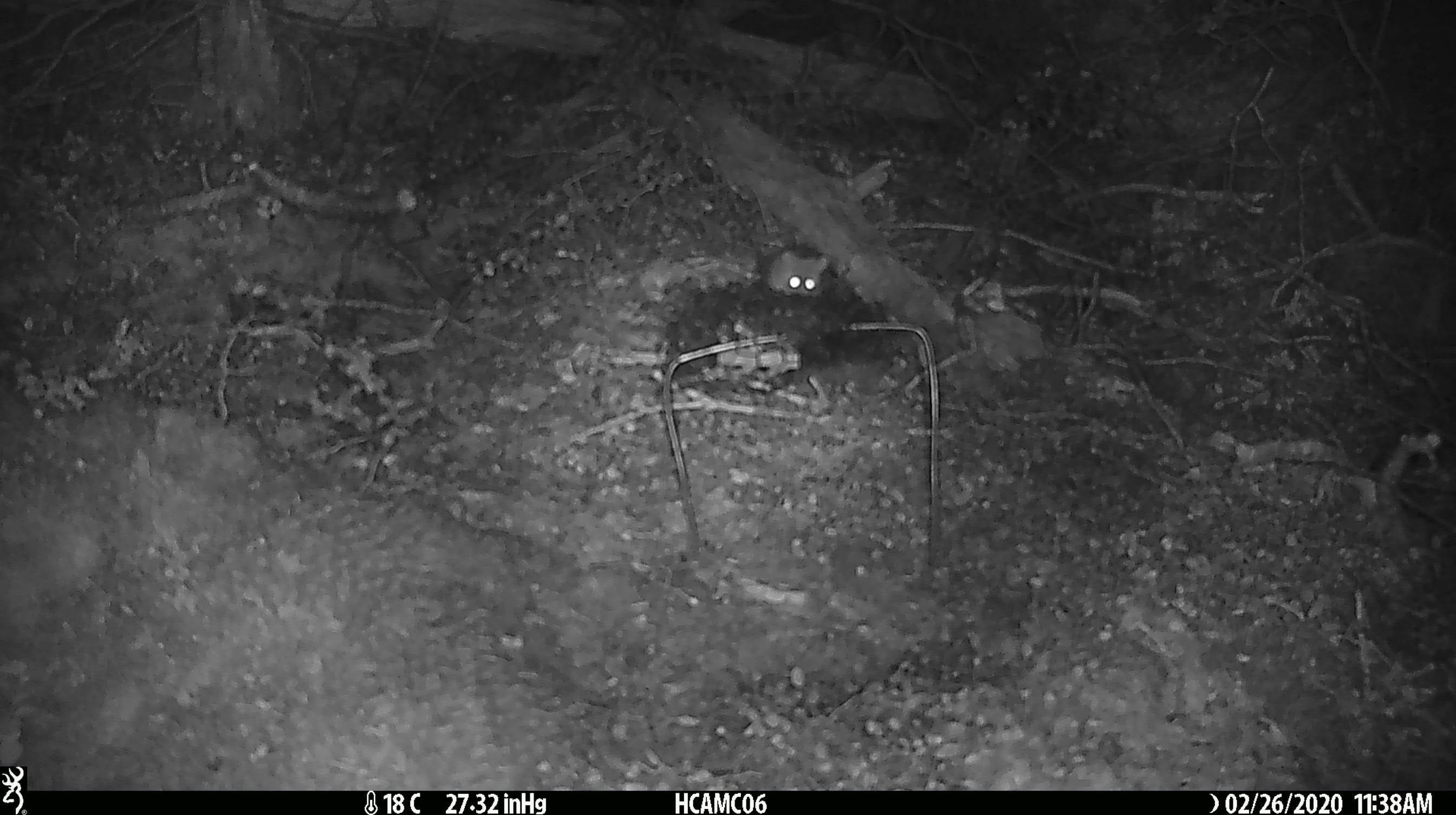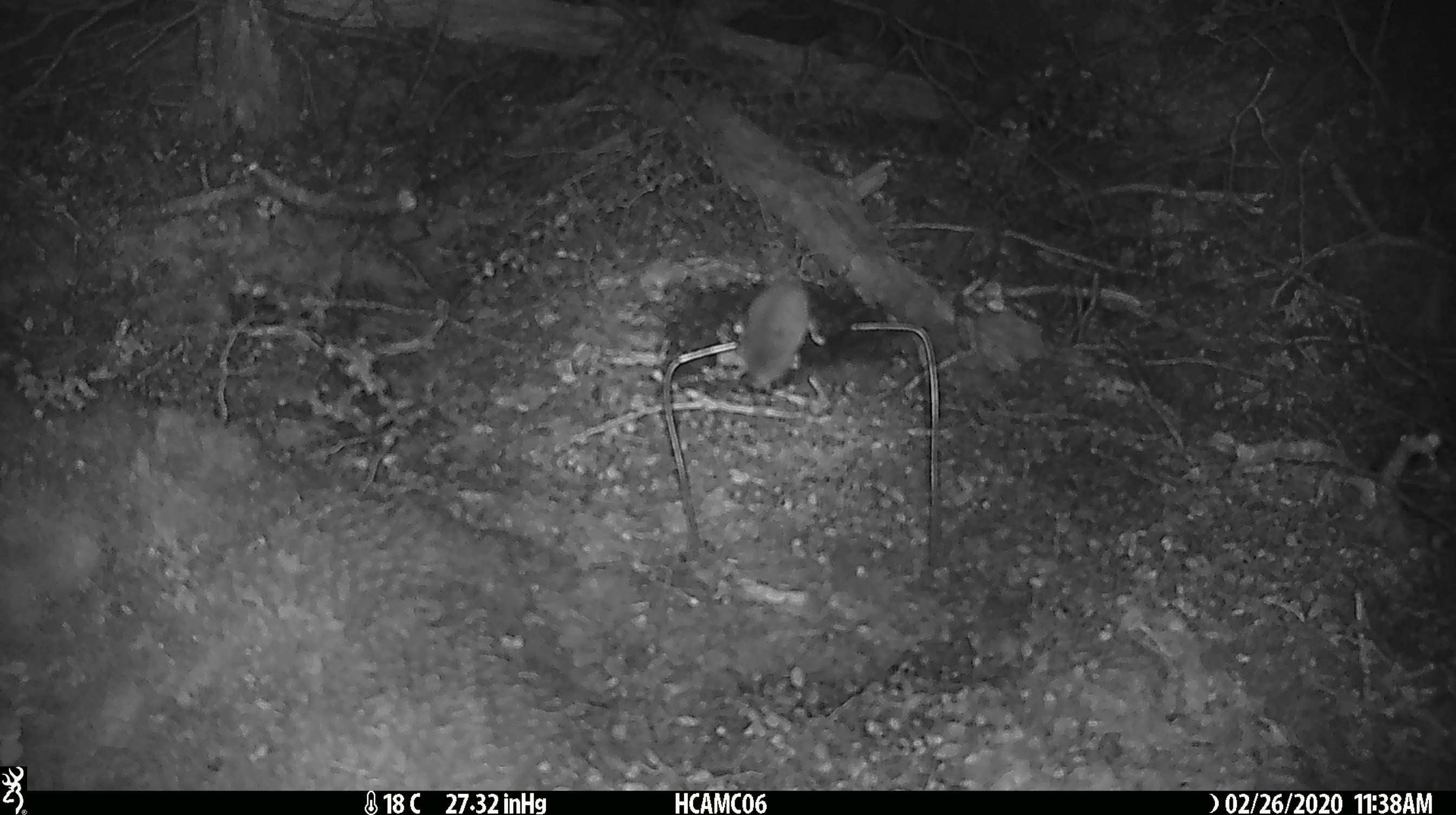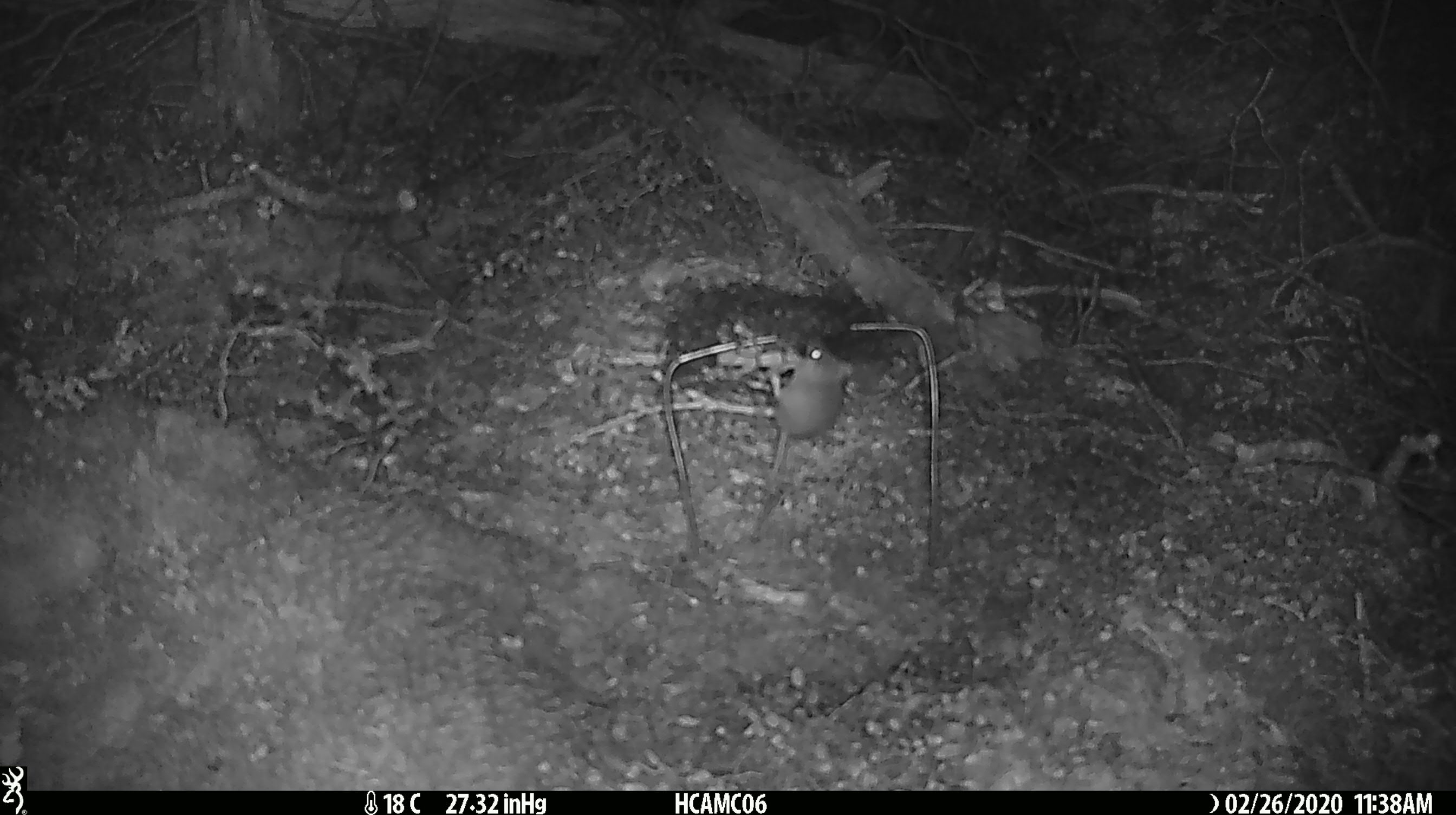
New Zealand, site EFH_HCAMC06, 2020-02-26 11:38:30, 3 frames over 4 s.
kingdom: Animalia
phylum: Chordata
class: Mammalia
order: Rodentia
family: Muridae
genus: Mus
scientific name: Mus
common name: mouse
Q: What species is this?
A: Mouse (Mus).